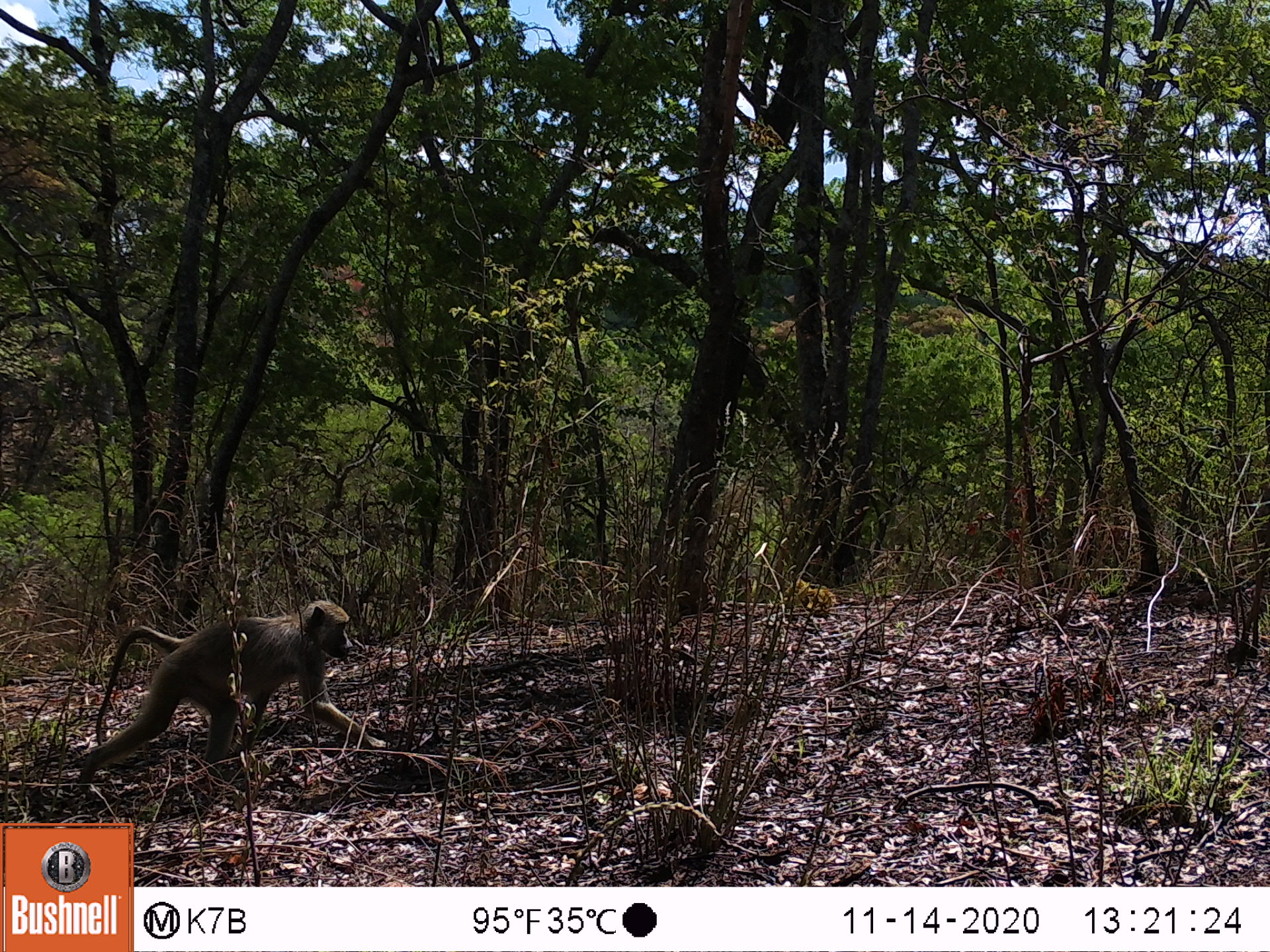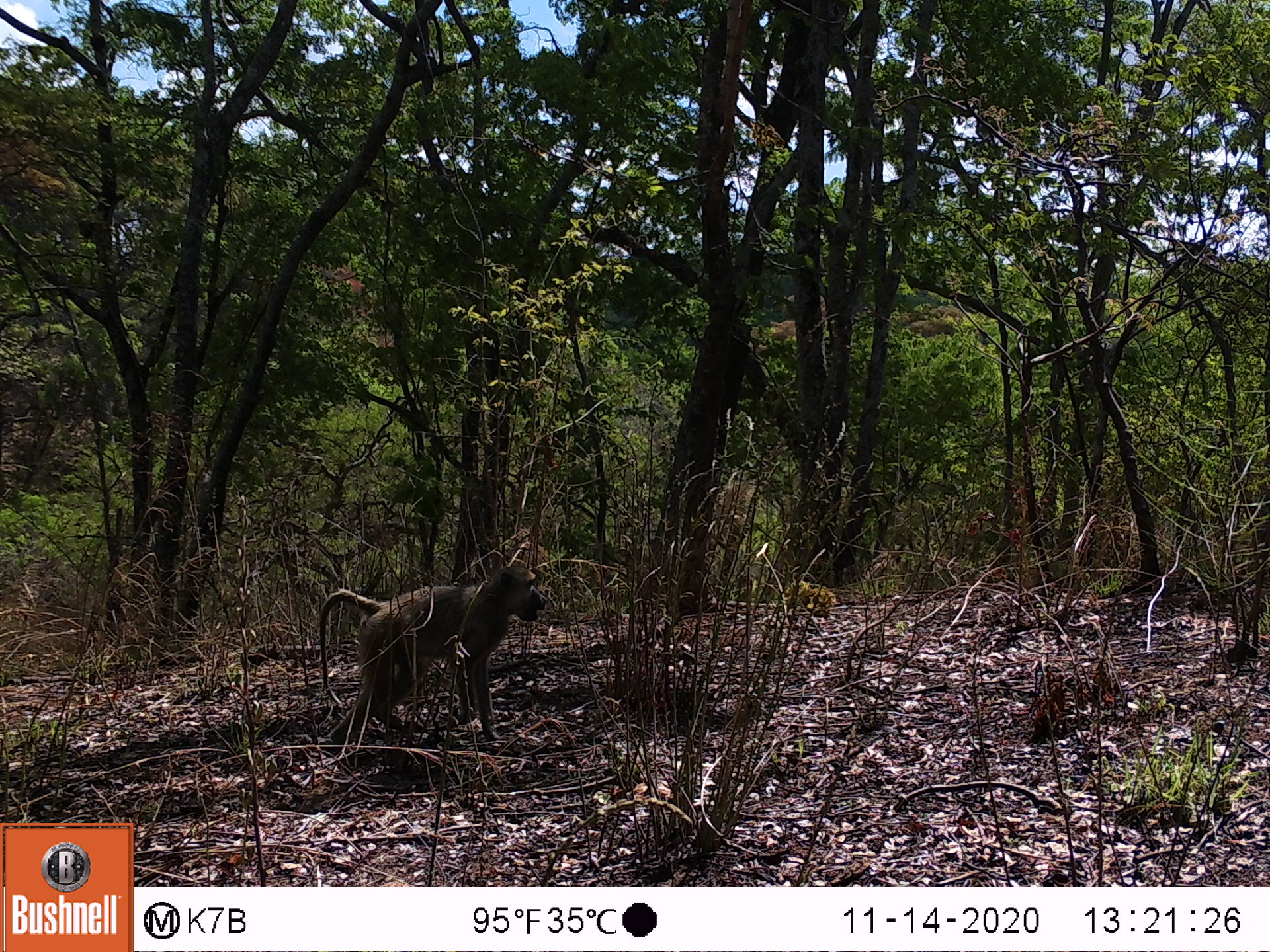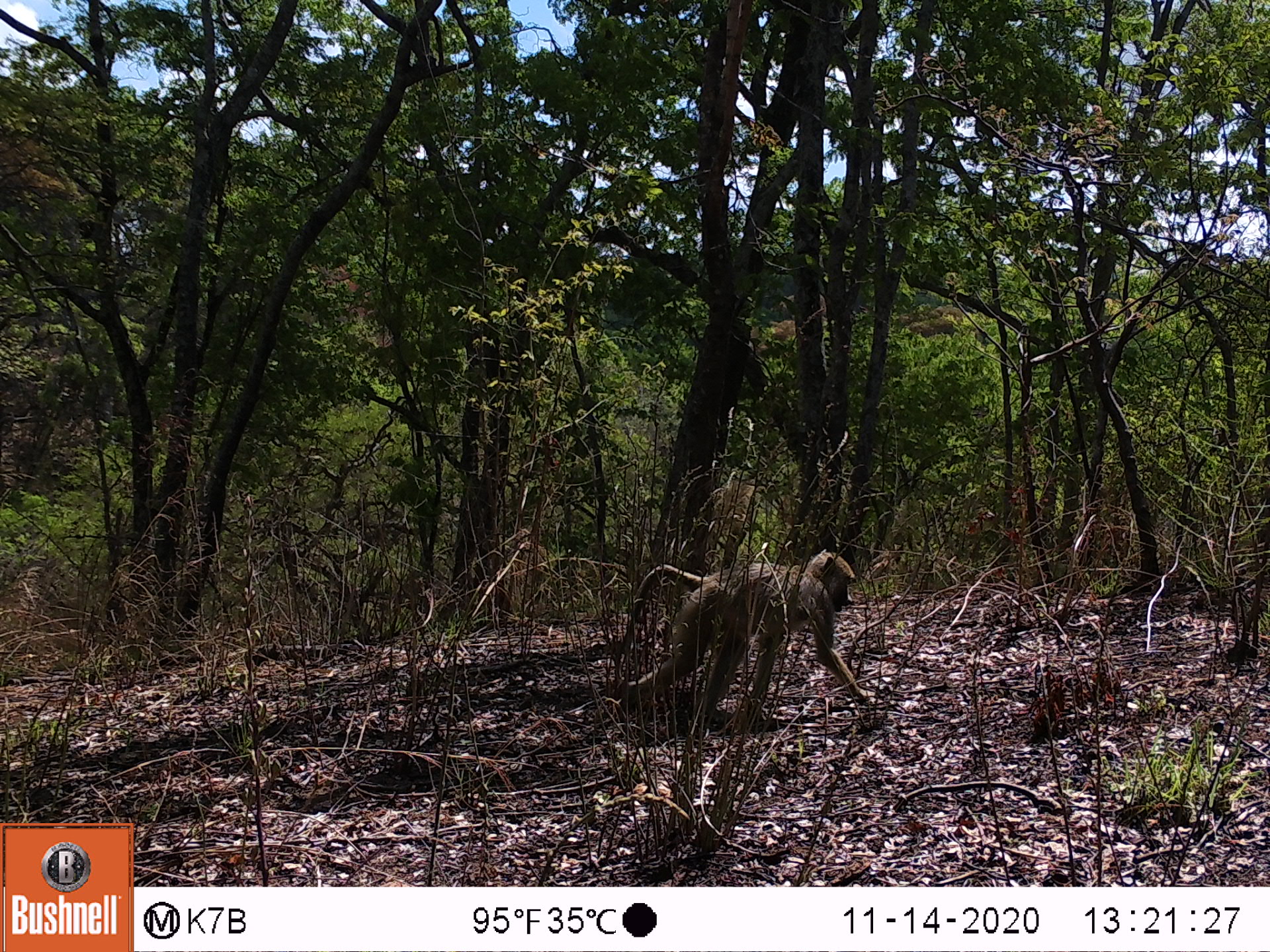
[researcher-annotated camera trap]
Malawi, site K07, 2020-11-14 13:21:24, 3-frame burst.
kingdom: Animalia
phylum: Chordata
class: Mammalia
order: Primates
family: Cercopithecidae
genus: Papio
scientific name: Papio cynocephalus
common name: yellow baboon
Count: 1.